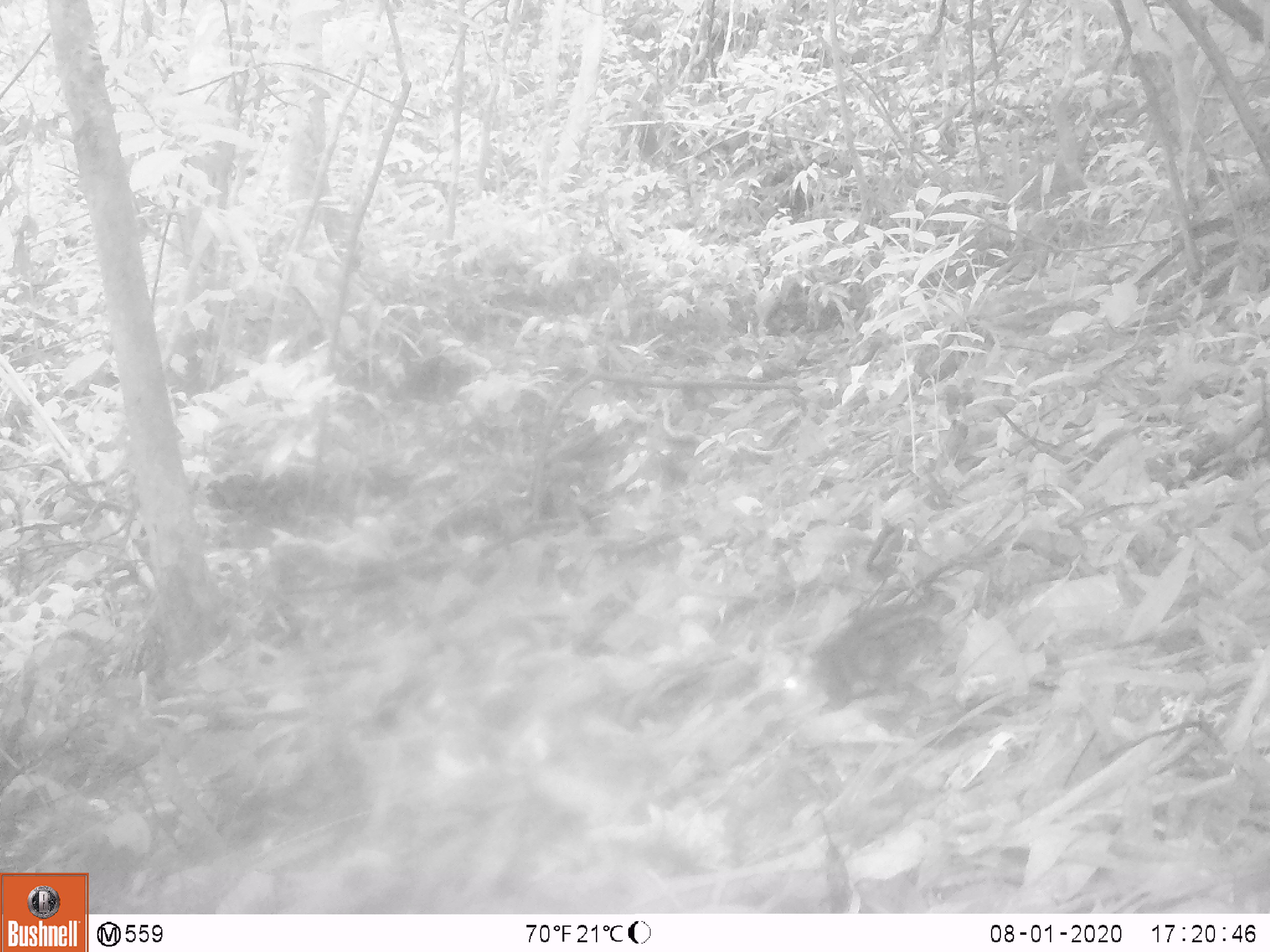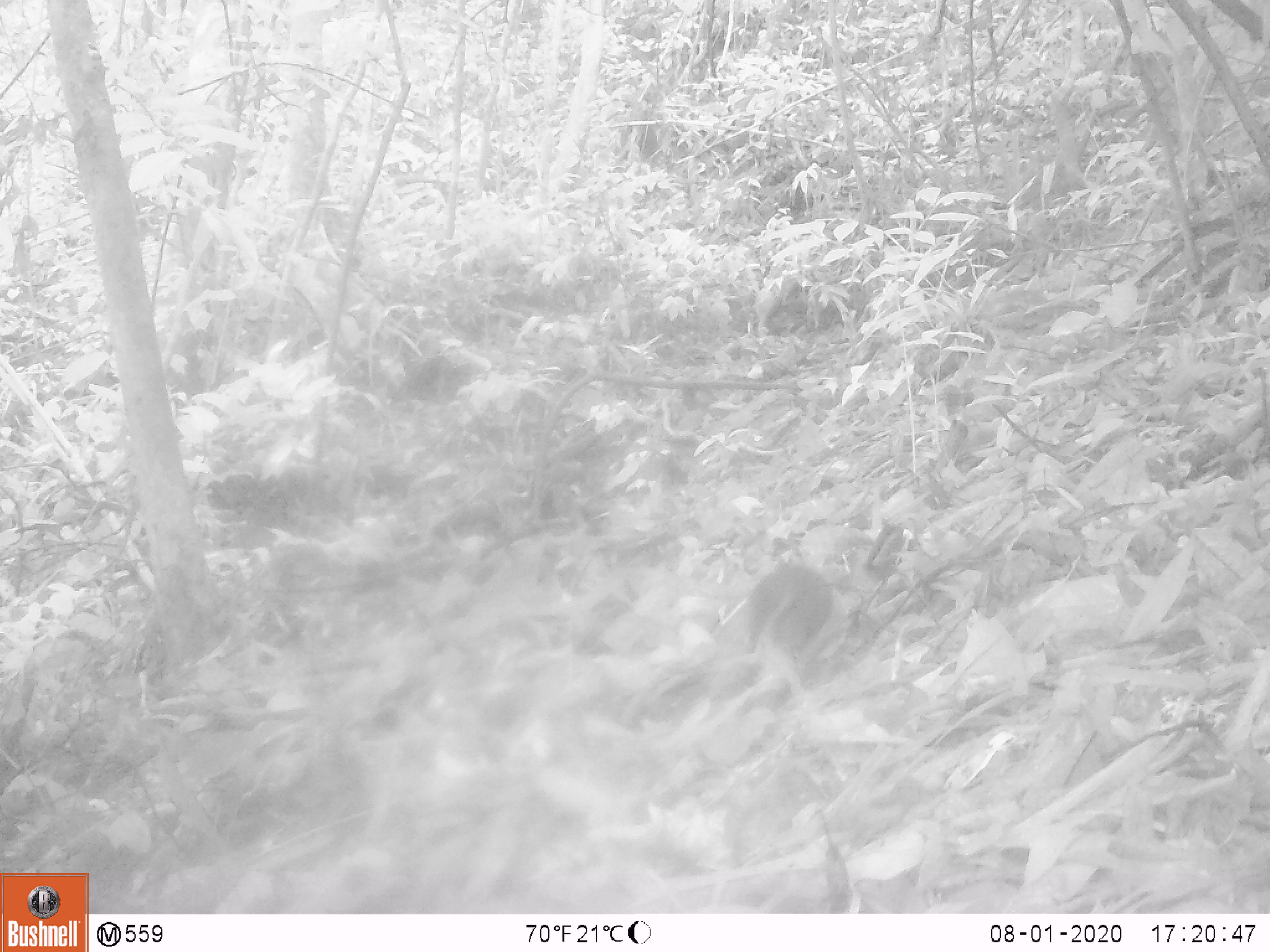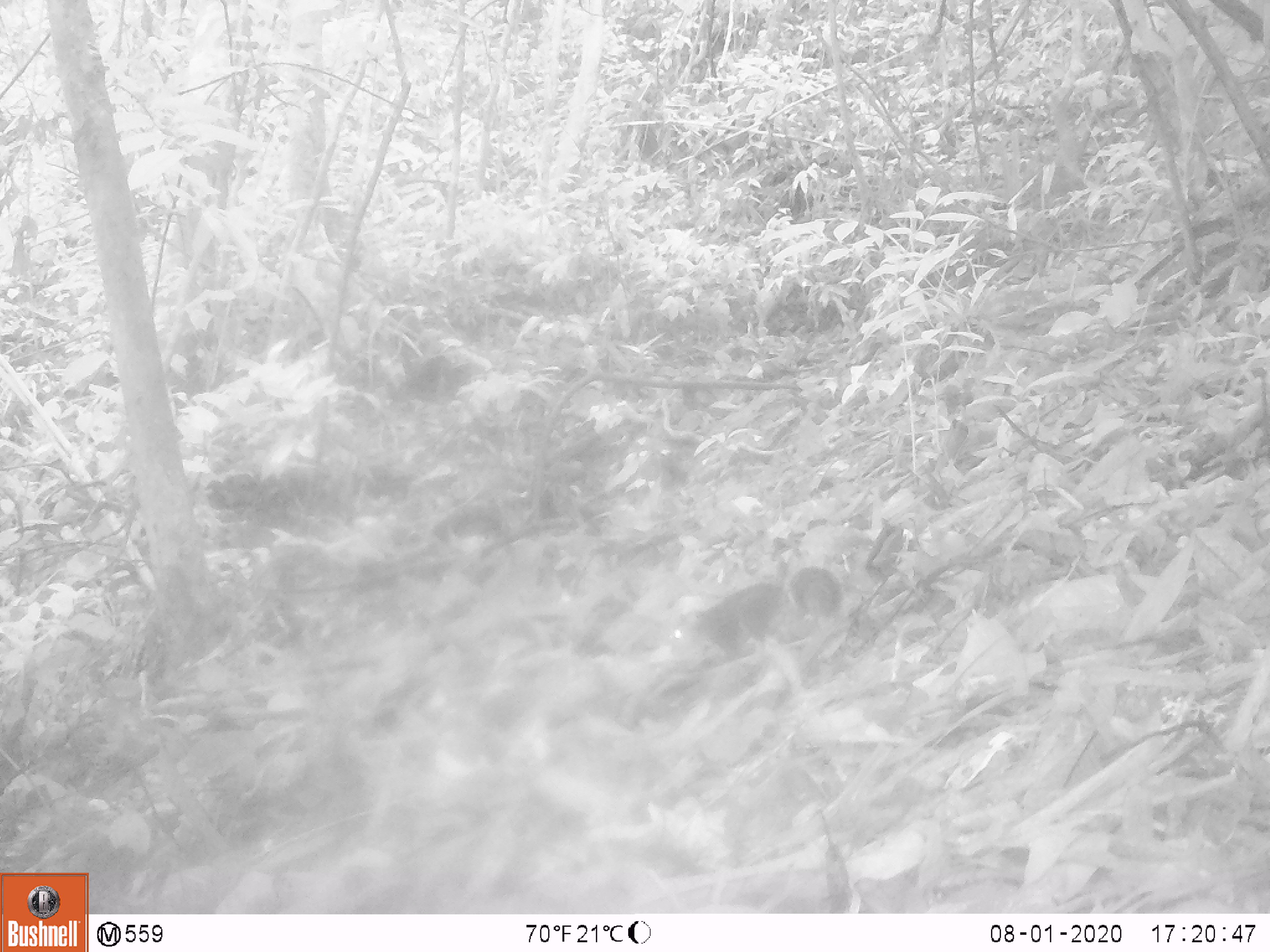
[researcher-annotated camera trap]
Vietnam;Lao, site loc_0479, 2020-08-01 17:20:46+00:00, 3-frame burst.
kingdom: Animalia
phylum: Chordata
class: Mammalia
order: Rodentia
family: Sciuridae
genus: Dremomys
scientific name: Dremomys rufigenis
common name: red-cheeked squirrel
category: red cheeked squirrel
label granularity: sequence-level